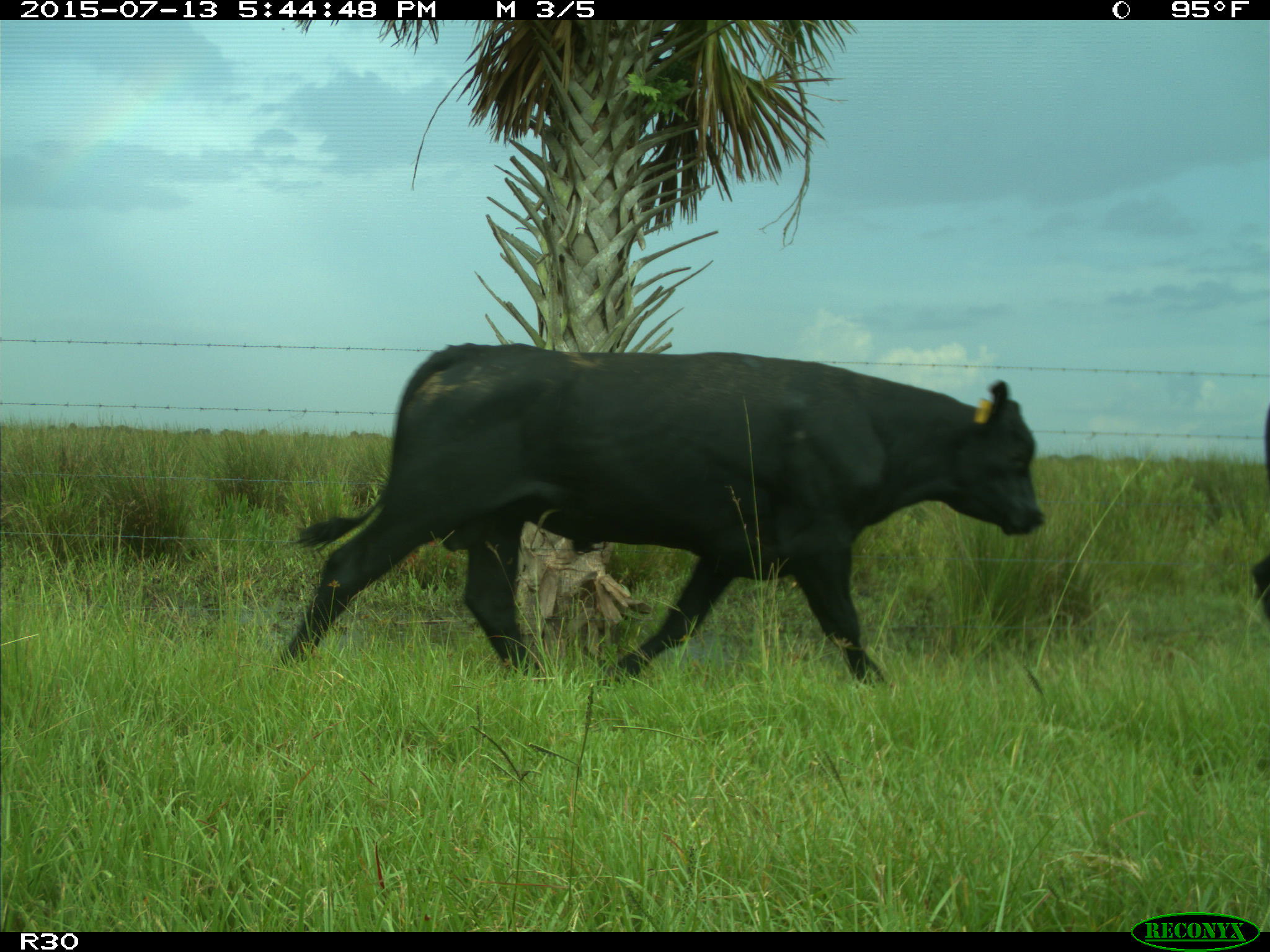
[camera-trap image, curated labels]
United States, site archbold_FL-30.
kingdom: Animalia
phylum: Chordata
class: Mammalia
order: Artiodactyla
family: Bovidae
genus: Bos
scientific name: Bos taurus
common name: domestic cow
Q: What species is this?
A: Bos taurus (domestic cow).